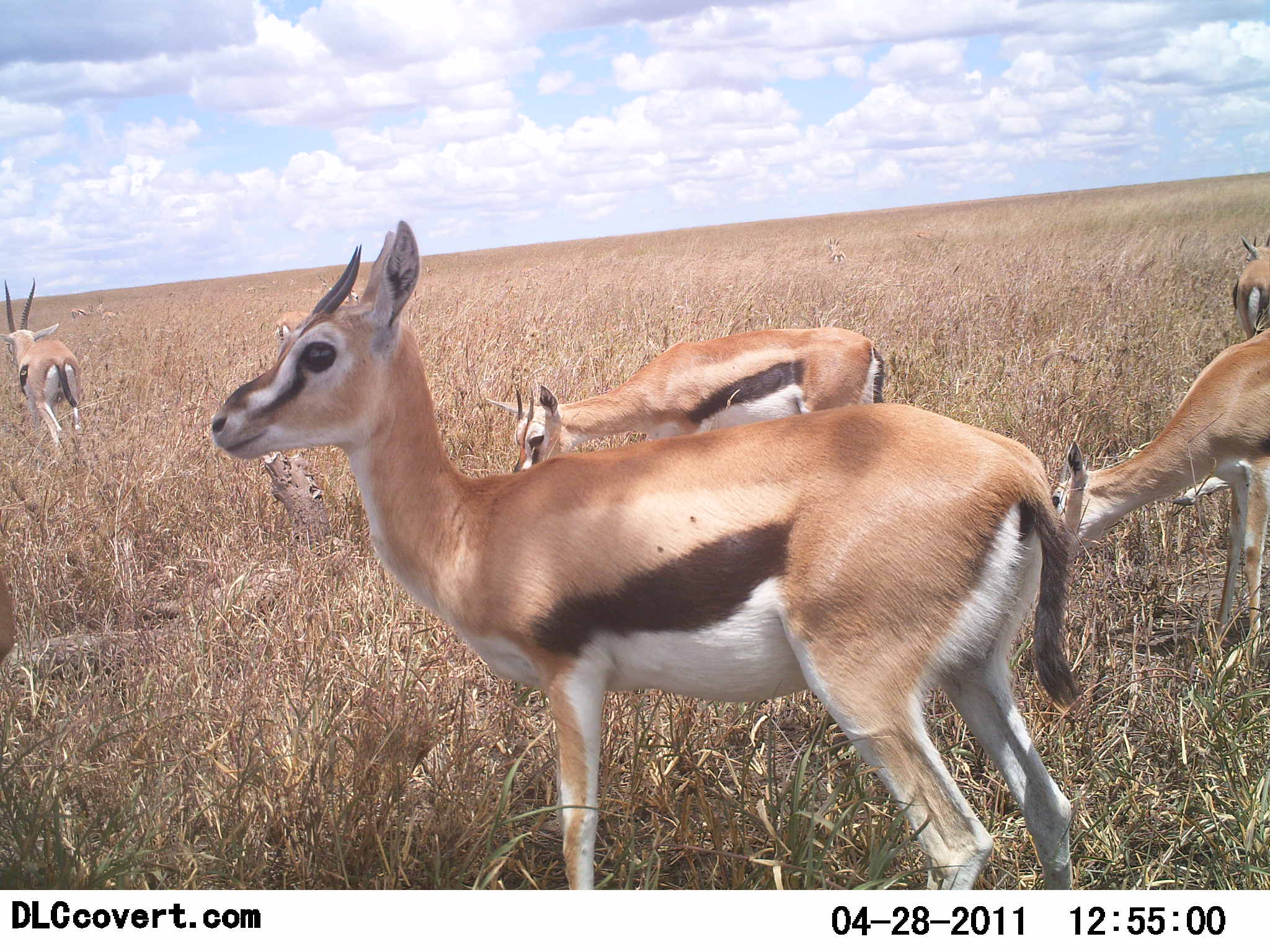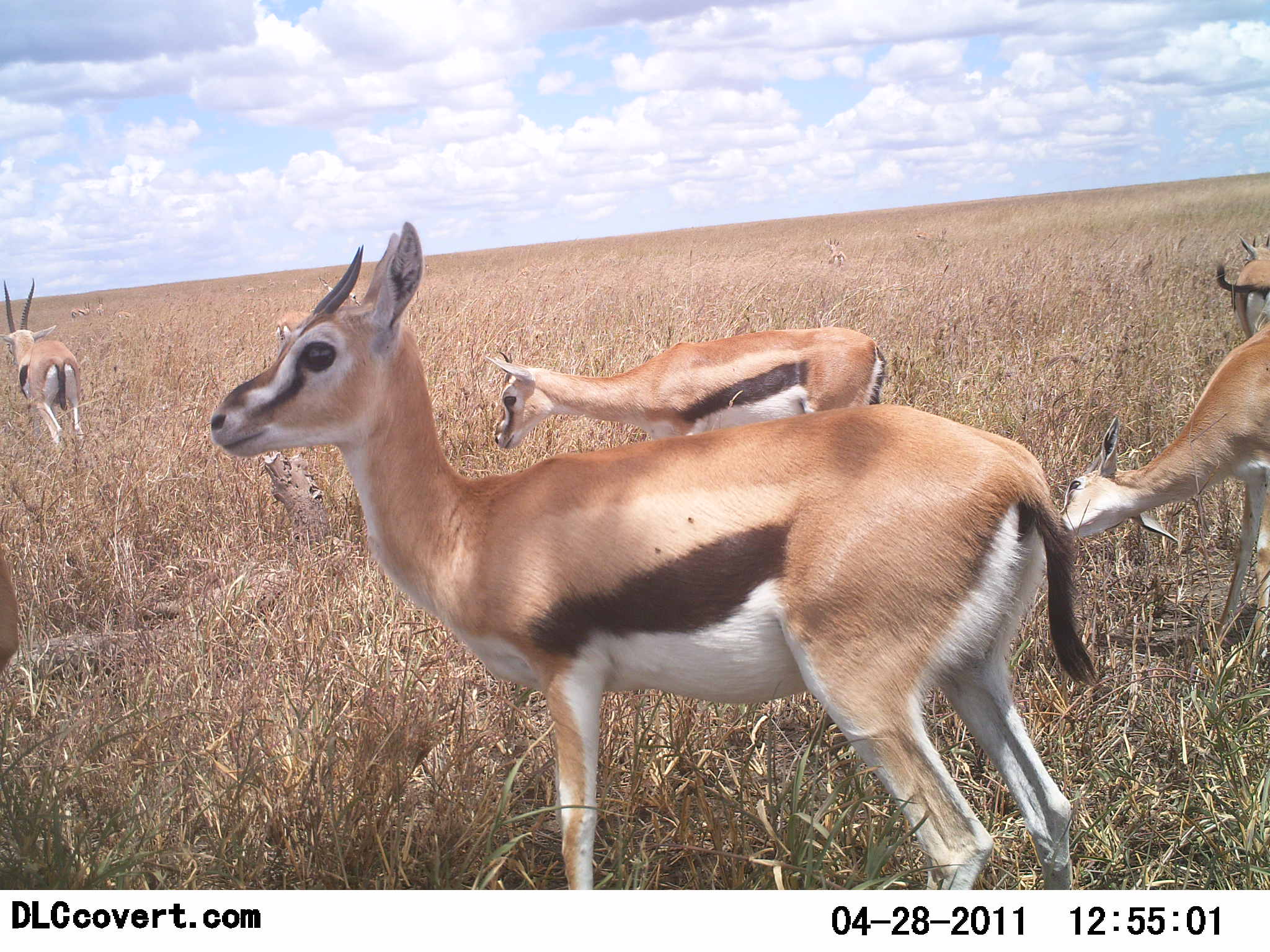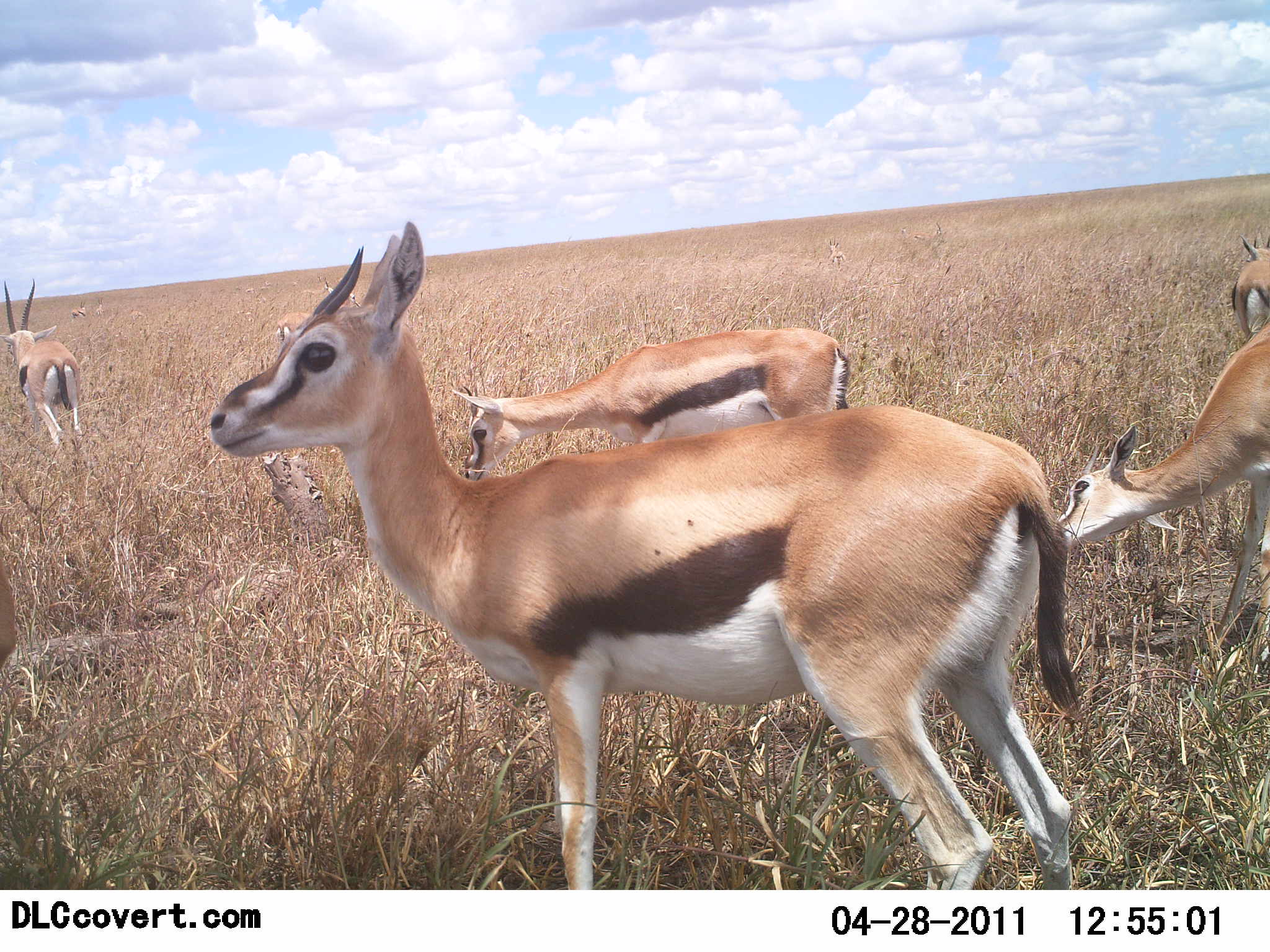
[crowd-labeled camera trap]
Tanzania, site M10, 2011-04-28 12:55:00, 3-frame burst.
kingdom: Animalia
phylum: Chordata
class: Mammalia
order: Artiodactyla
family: Bovidae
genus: Eudorcas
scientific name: Eudorcas thomsonii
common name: thomson's gazelle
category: gazellethomsons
Gazellethomsons (thomson's gazelle) (Eudorcas thomsonii), count 6. Behavior (volunteer vote fractions): standing 92%, resting 8%, moving 8%, interacting 0%. Young present (vote fraction): 0%. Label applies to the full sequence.